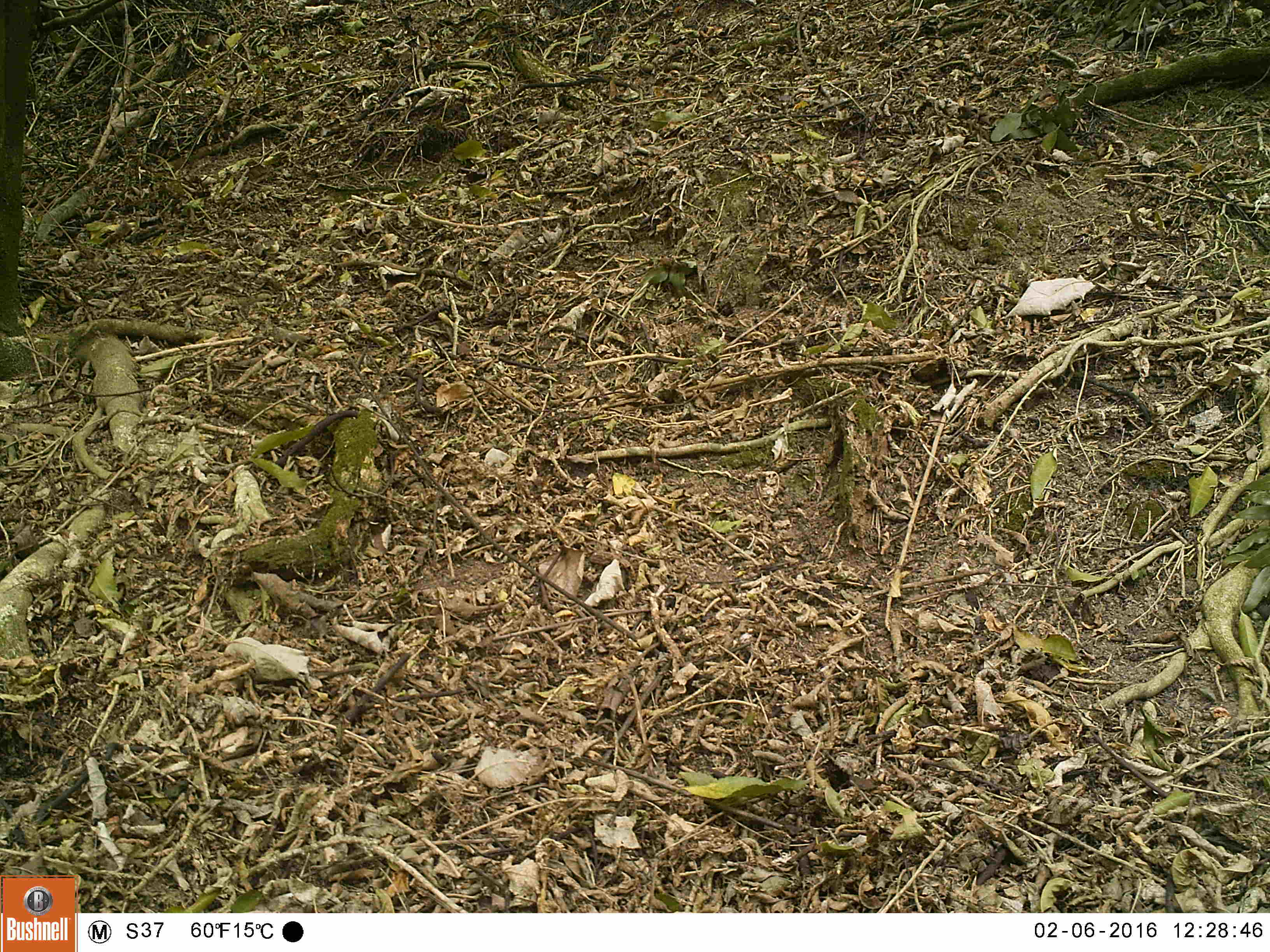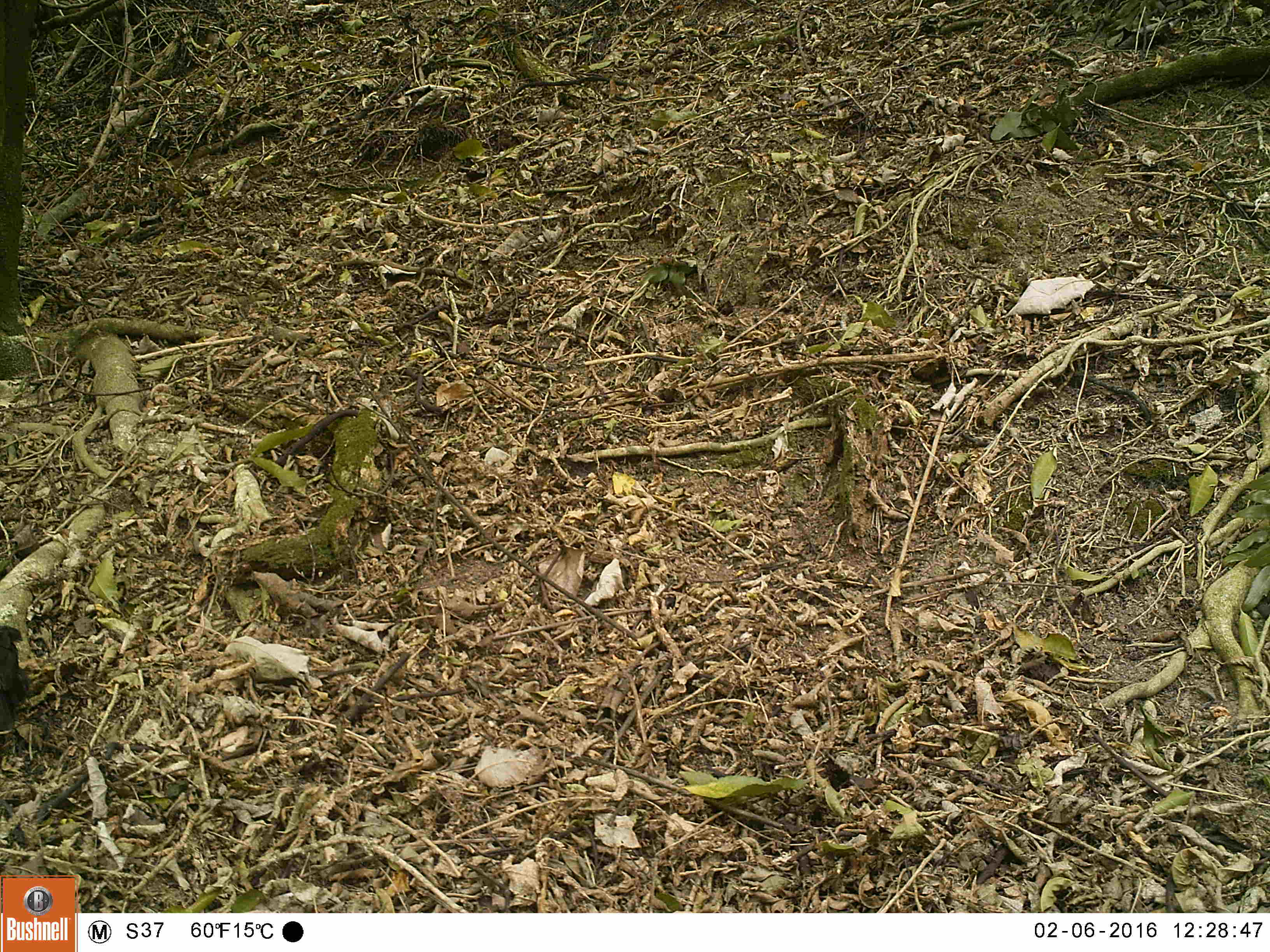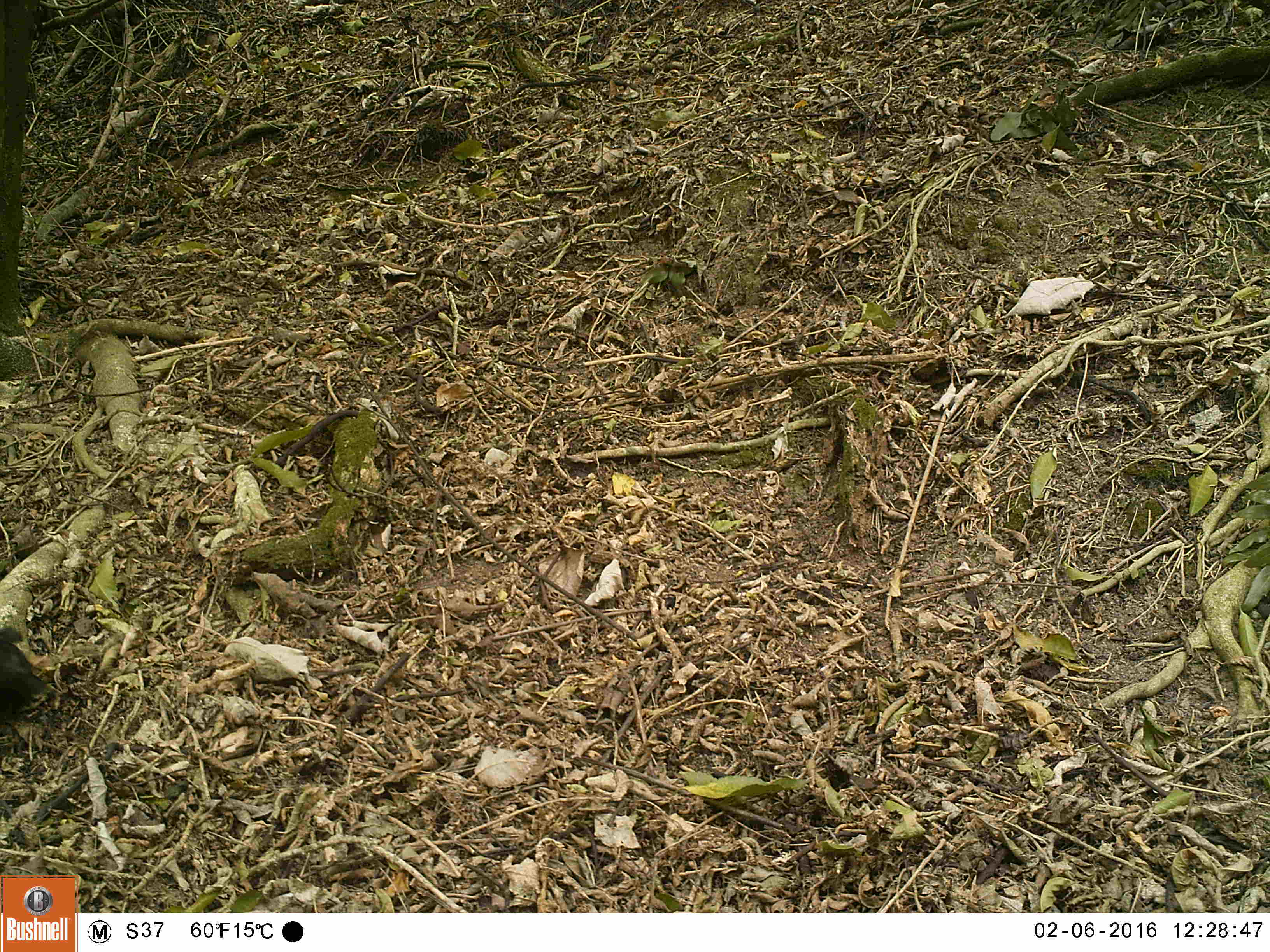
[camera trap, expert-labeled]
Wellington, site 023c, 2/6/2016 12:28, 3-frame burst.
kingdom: Animalia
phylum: Chordata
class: Aves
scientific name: Aves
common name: bird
Bird (Aves).